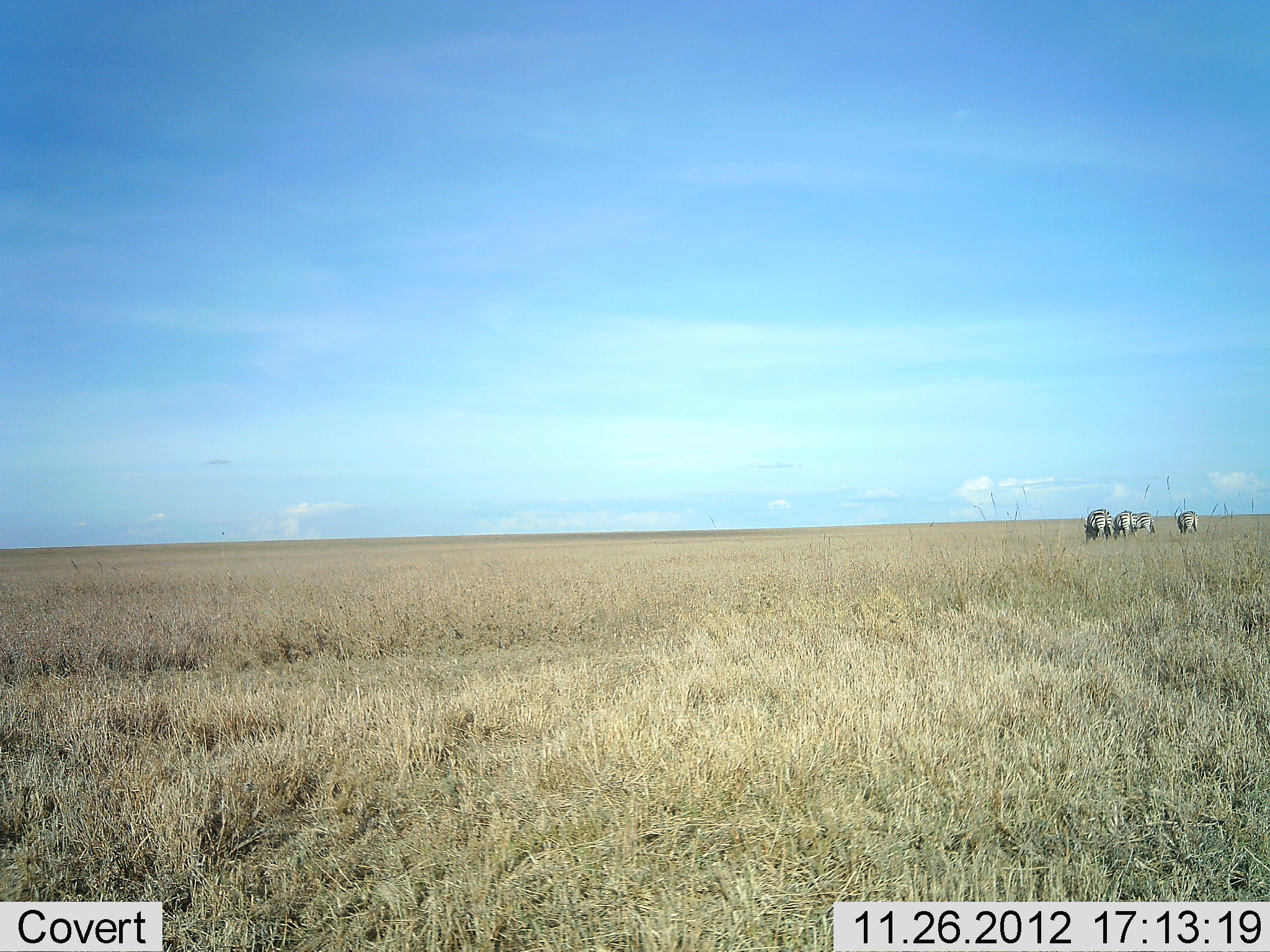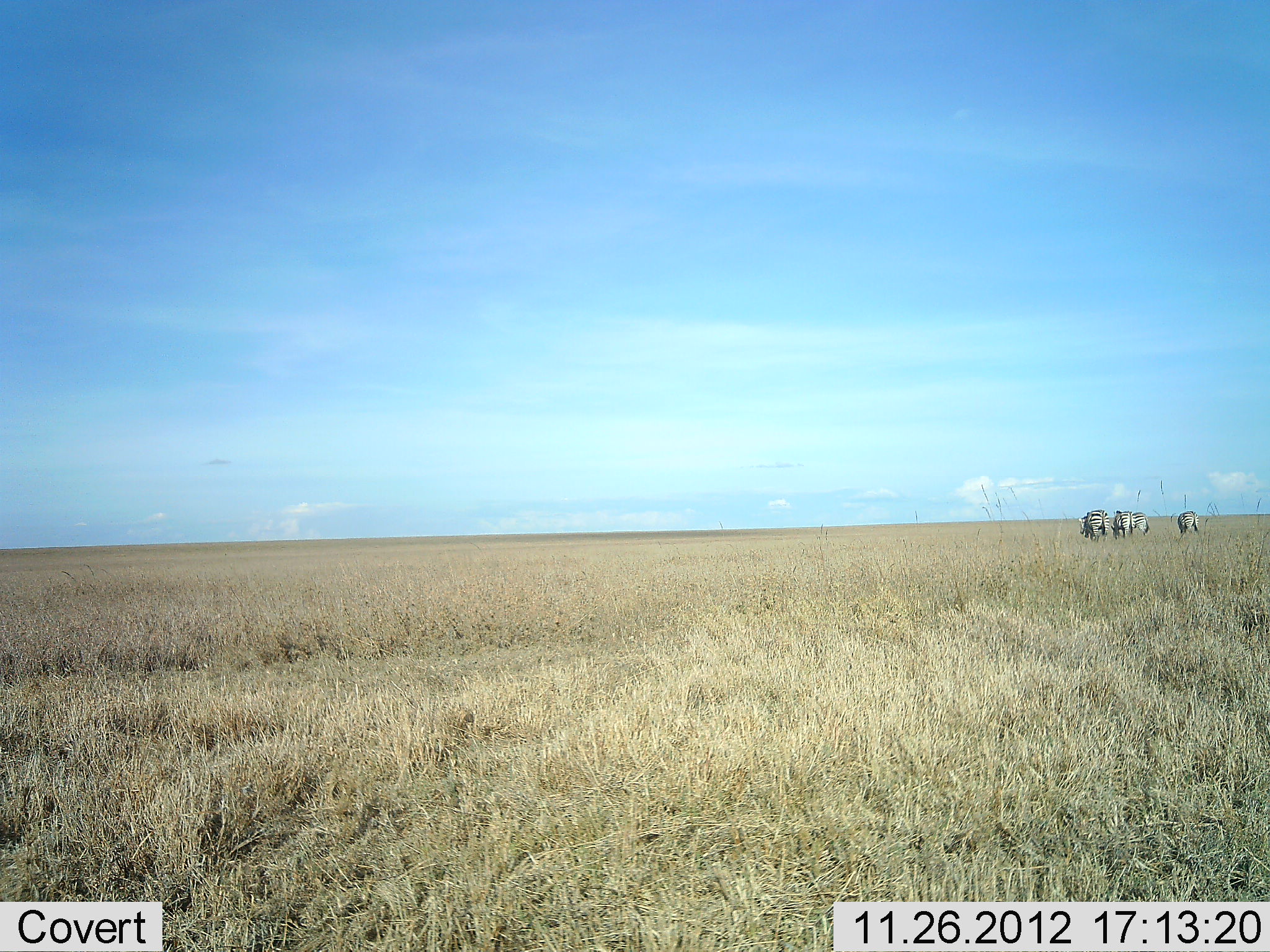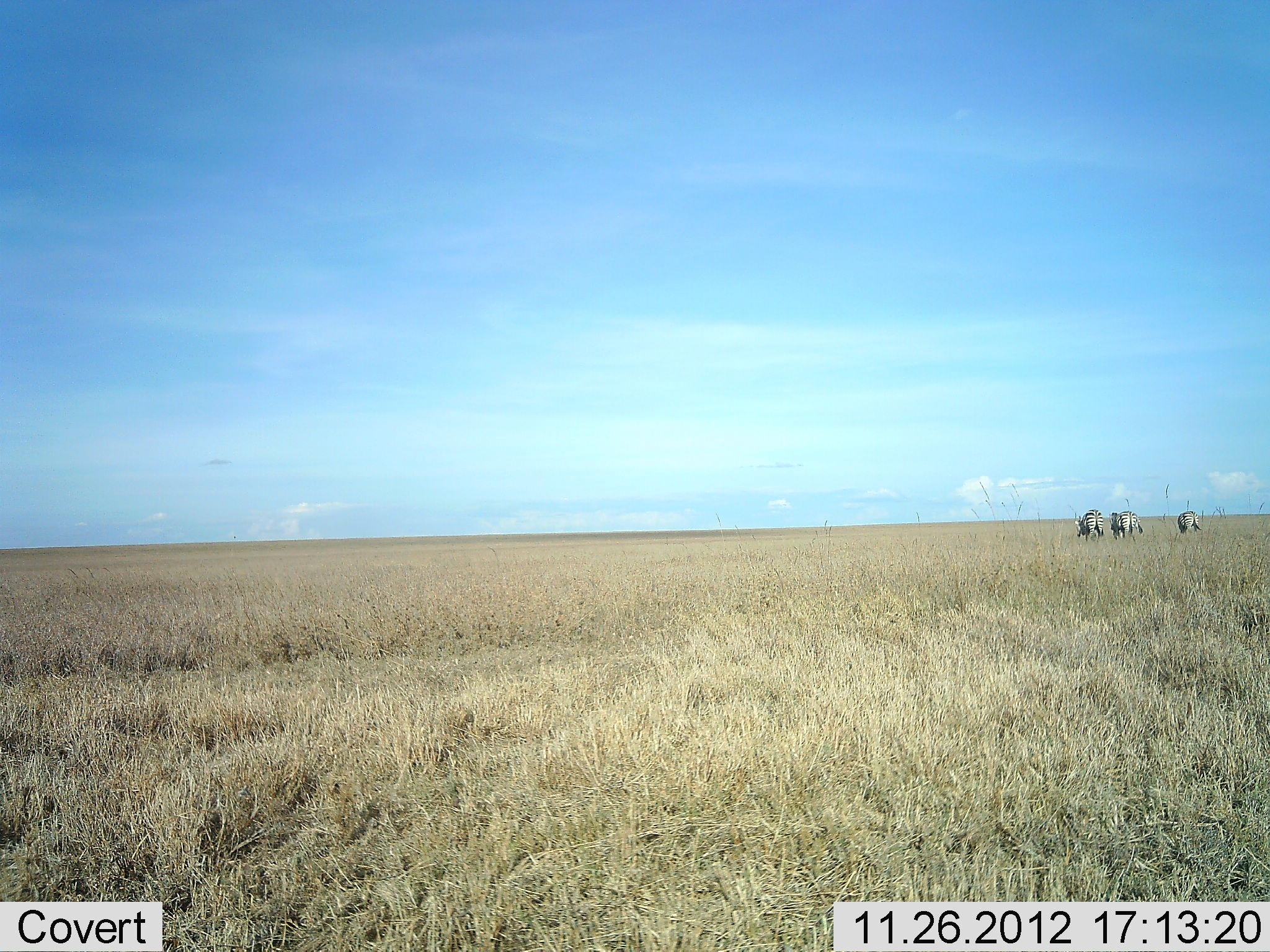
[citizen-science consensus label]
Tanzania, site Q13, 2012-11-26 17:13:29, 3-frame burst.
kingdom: Animalia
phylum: Chordata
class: Mammalia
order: Perissodactyla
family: Equidae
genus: Equus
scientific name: Equus quagga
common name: plains zebra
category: zebra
Zebra (plains zebra) (Equus quagga), count 4. Behavior (volunteer vote fractions): standing 31%, resting 0%, moving 38%, interacting 3%. Young present (vote fraction): 0%. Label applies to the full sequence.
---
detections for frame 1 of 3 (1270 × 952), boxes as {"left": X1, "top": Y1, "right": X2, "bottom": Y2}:
animal: {"left": 1083, "top": 509, "right": 1117, "bottom": 544}; {"left": 1111, "top": 510, "right": 1134, "bottom": 540}; {"left": 1175, "top": 510, "right": 1199, "bottom": 535}; {"left": 1132, "top": 512, "right": 1157, "bottom": 535}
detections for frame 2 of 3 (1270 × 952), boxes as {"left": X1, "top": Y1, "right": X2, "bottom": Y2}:
animal: {"left": 1078, "top": 509, "right": 1112, "bottom": 544}; {"left": 1111, "top": 510, "right": 1134, "bottom": 540}; {"left": 1177, "top": 510, "right": 1200, "bottom": 535}; {"left": 1132, "top": 511, "right": 1151, "bottom": 534}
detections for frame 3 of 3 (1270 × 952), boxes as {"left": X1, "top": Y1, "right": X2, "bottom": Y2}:
animal: {"left": 1075, "top": 508, "right": 1107, "bottom": 541}; {"left": 1109, "top": 510, "right": 1137, "bottom": 543}; {"left": 1176, "top": 510, "right": 1203, "bottom": 534}; {"left": 1136, "top": 512, "right": 1143, "bottom": 535}